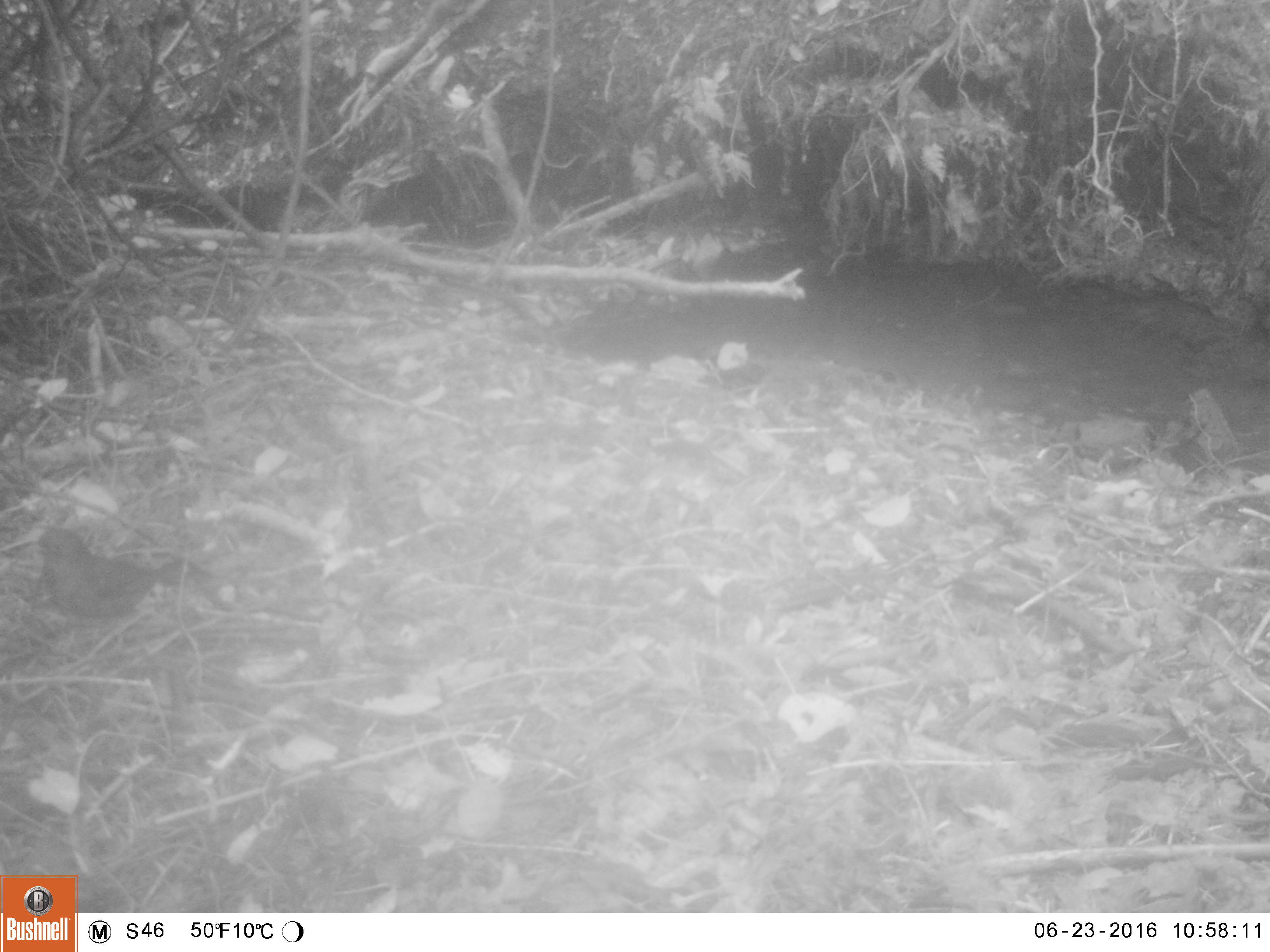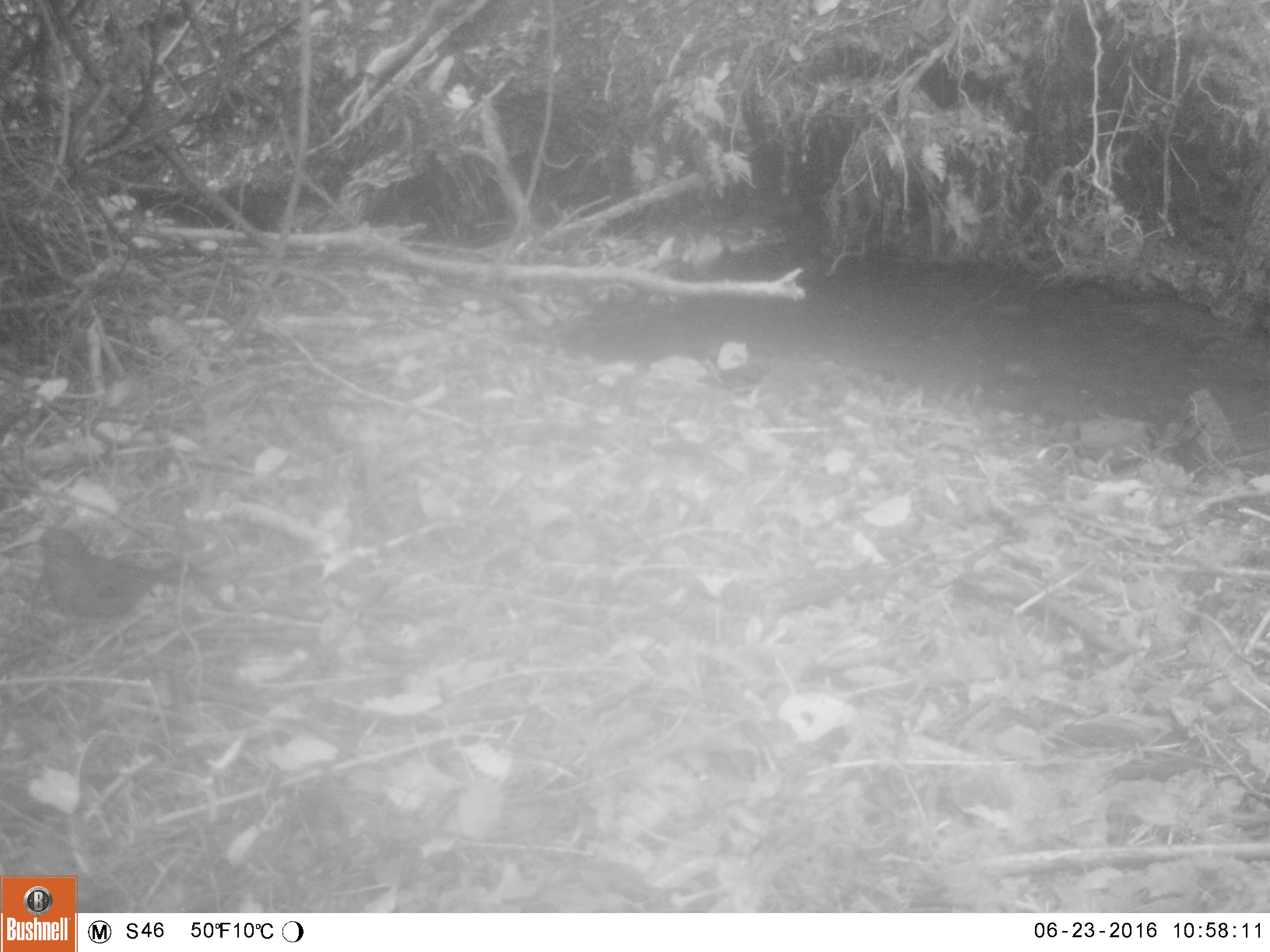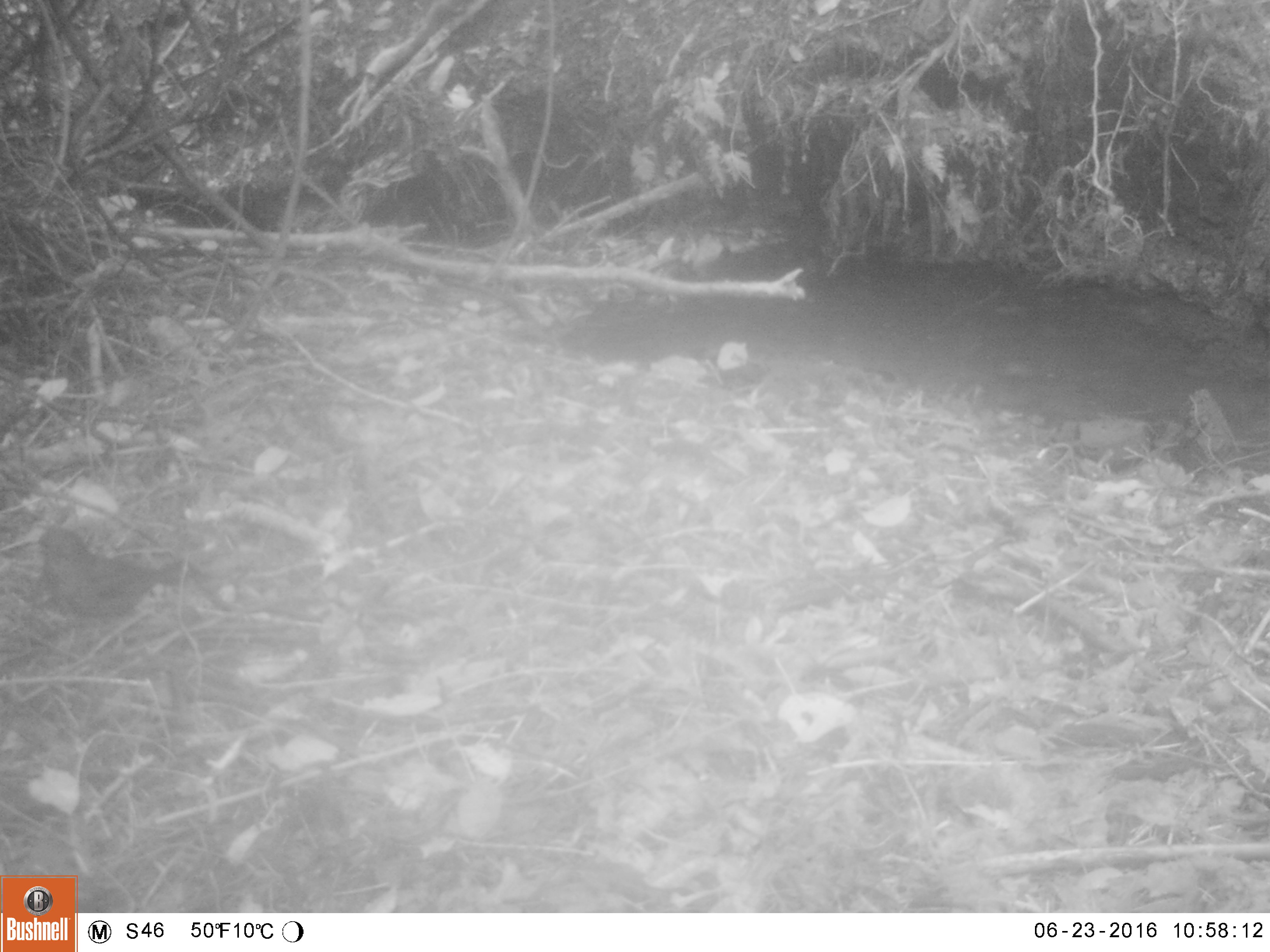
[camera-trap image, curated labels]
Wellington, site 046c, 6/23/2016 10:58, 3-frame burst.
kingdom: Animalia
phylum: Chordata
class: Aves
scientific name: Aves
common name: bird